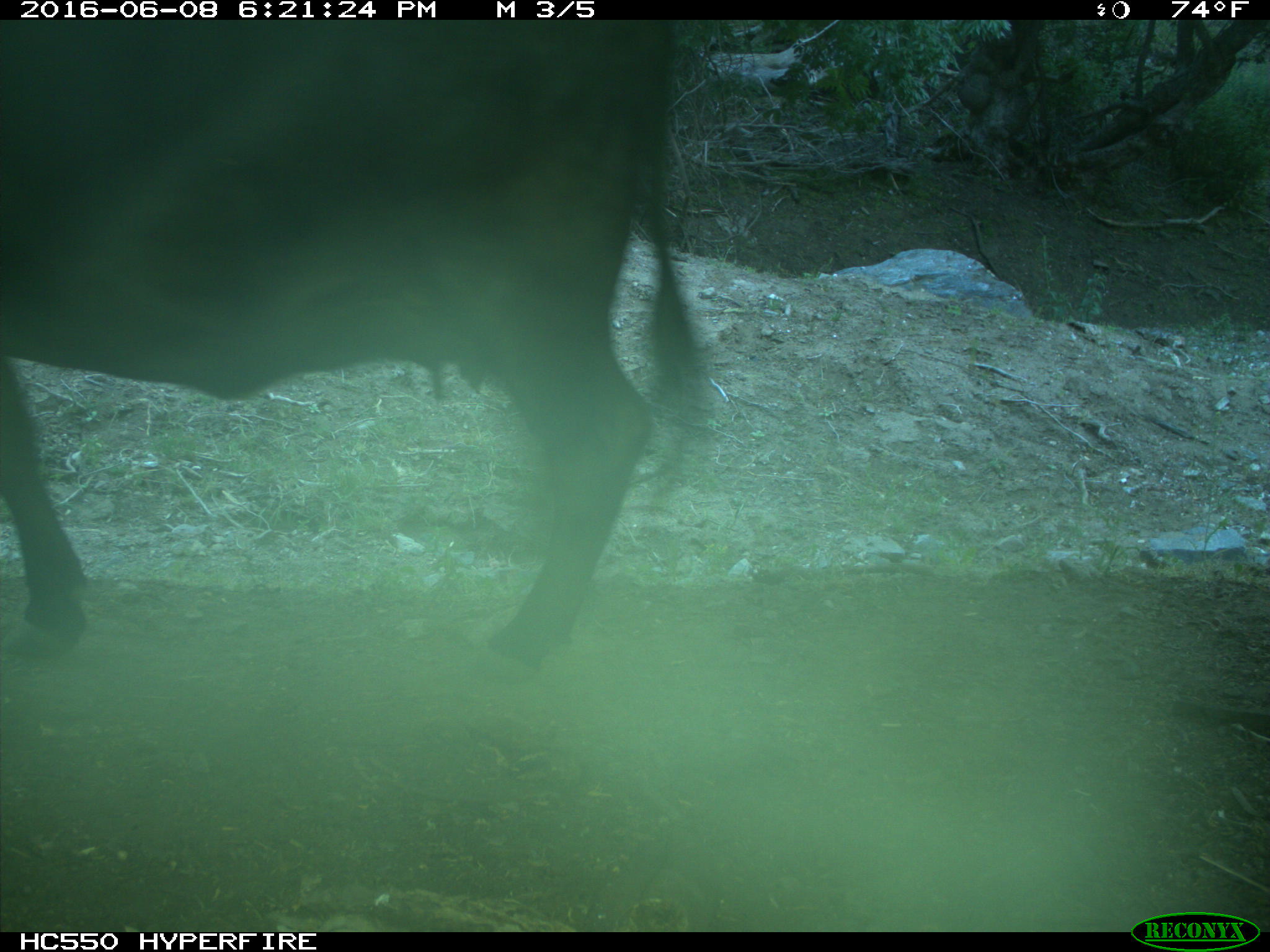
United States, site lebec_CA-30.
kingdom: Animalia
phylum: Chordata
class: Mammalia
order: Artiodactyla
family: Bovidae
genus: Bos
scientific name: Bos taurus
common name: domestic cow